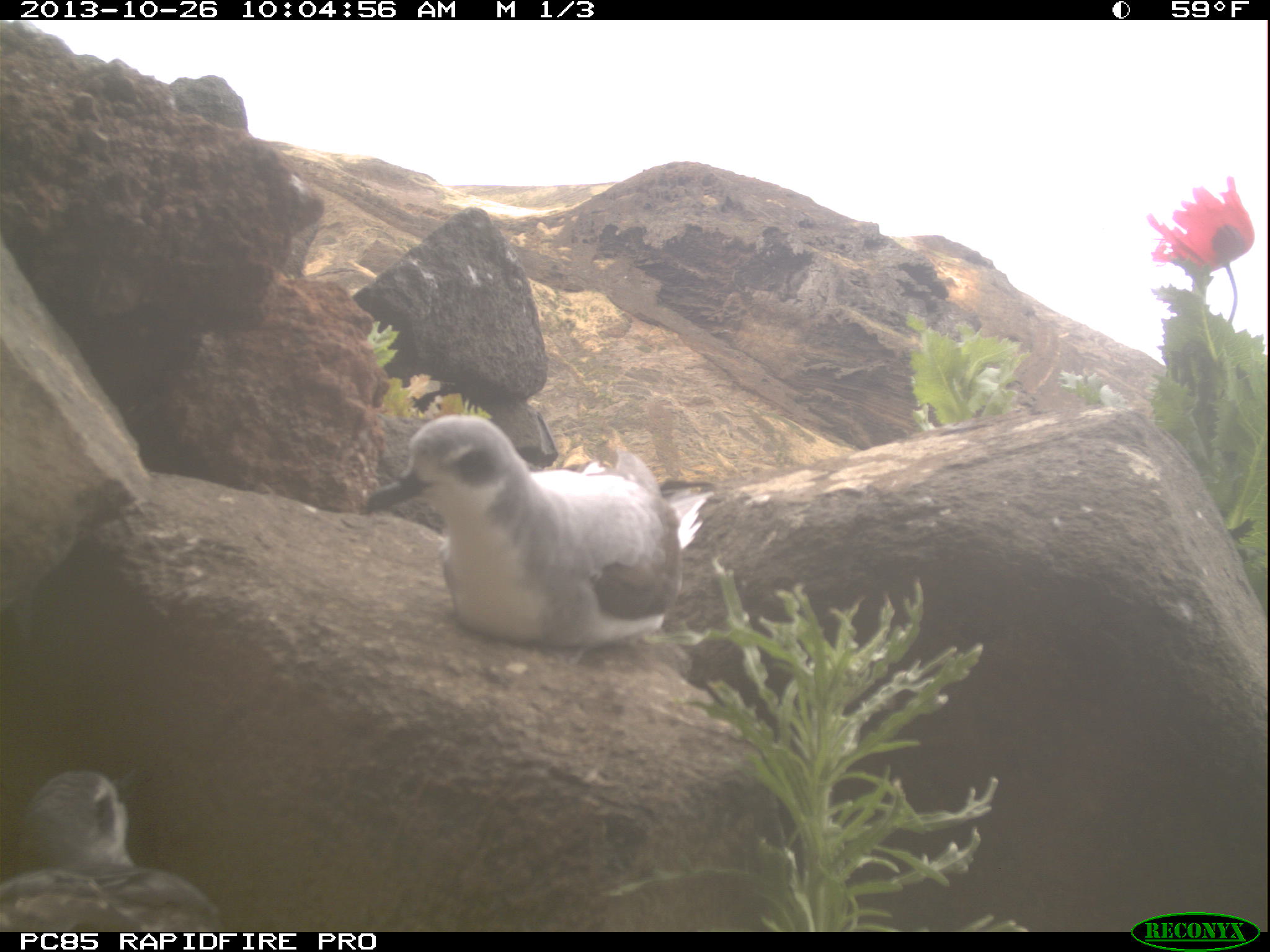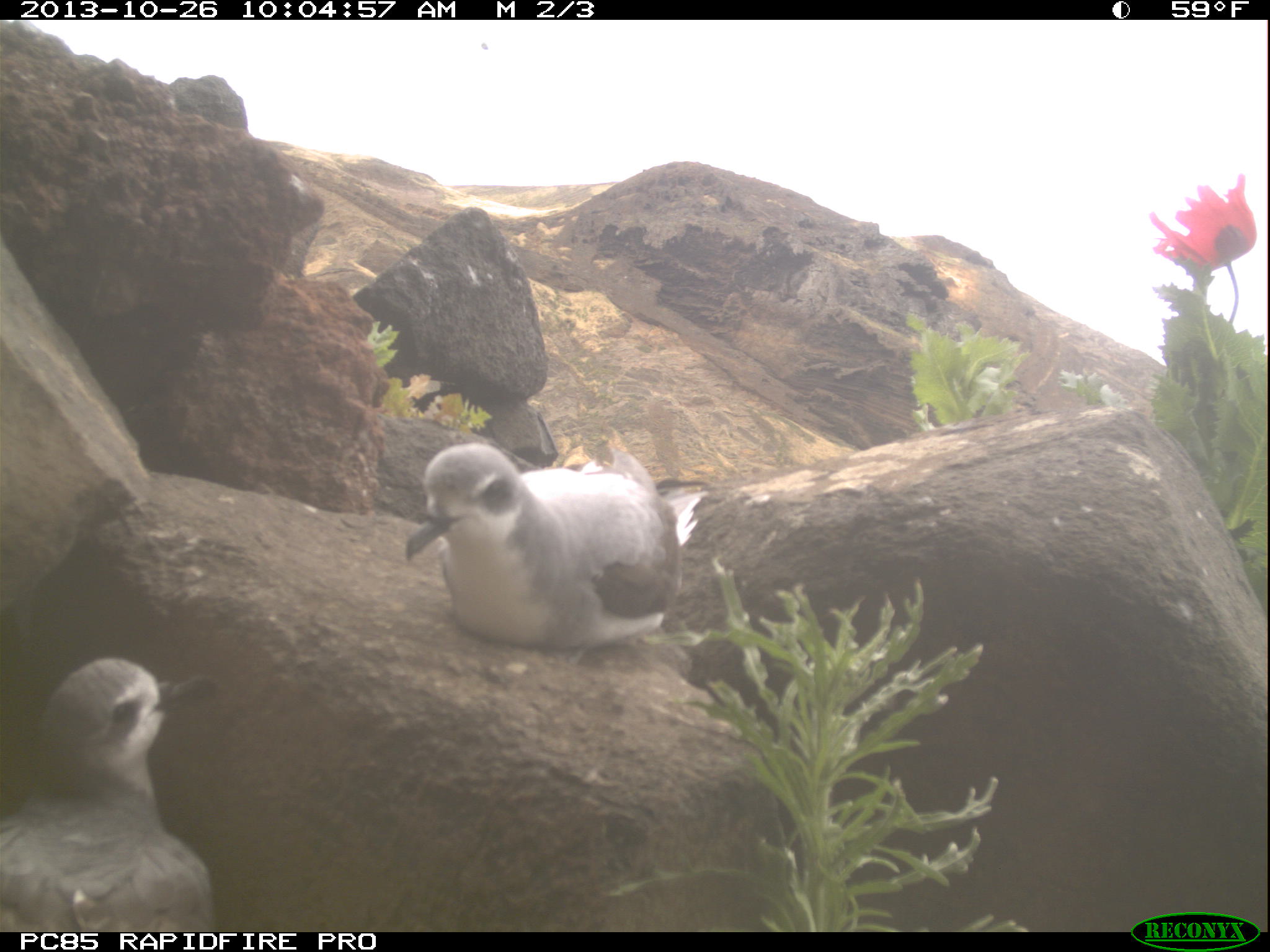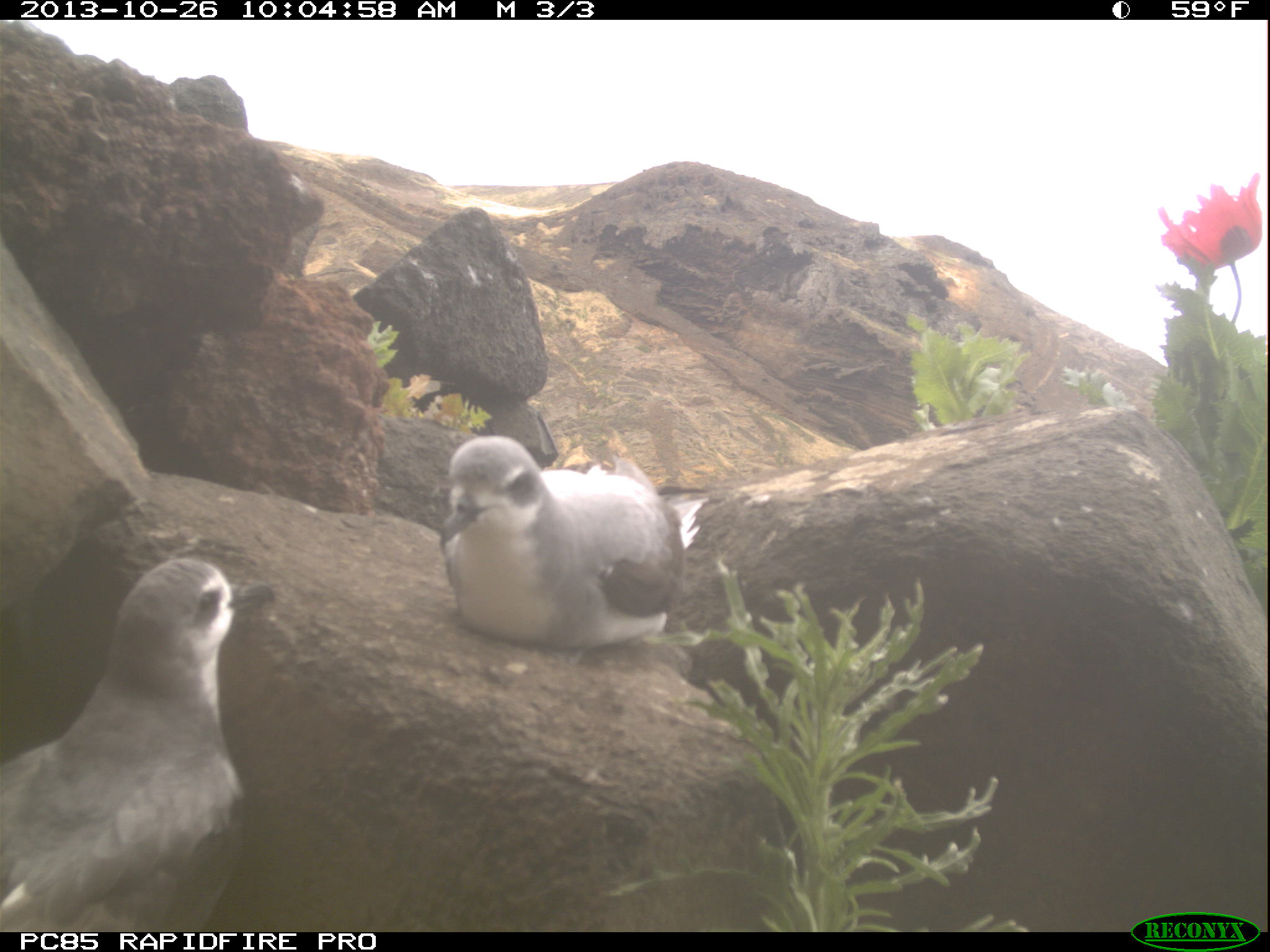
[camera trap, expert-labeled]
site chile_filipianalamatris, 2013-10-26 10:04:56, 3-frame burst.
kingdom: Animalia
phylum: Chordata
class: Aves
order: Procellariiformes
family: Procellariidae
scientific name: Procellariidae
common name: petrel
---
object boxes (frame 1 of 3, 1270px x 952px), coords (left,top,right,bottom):
petrel: (353,416,677,653); (0,765,221,930)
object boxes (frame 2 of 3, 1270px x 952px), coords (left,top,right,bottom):
petrel: (398,434,677,657); (0,656,218,928)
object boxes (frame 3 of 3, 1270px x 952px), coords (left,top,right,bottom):
petrel: (0,550,254,932); (432,432,681,653)